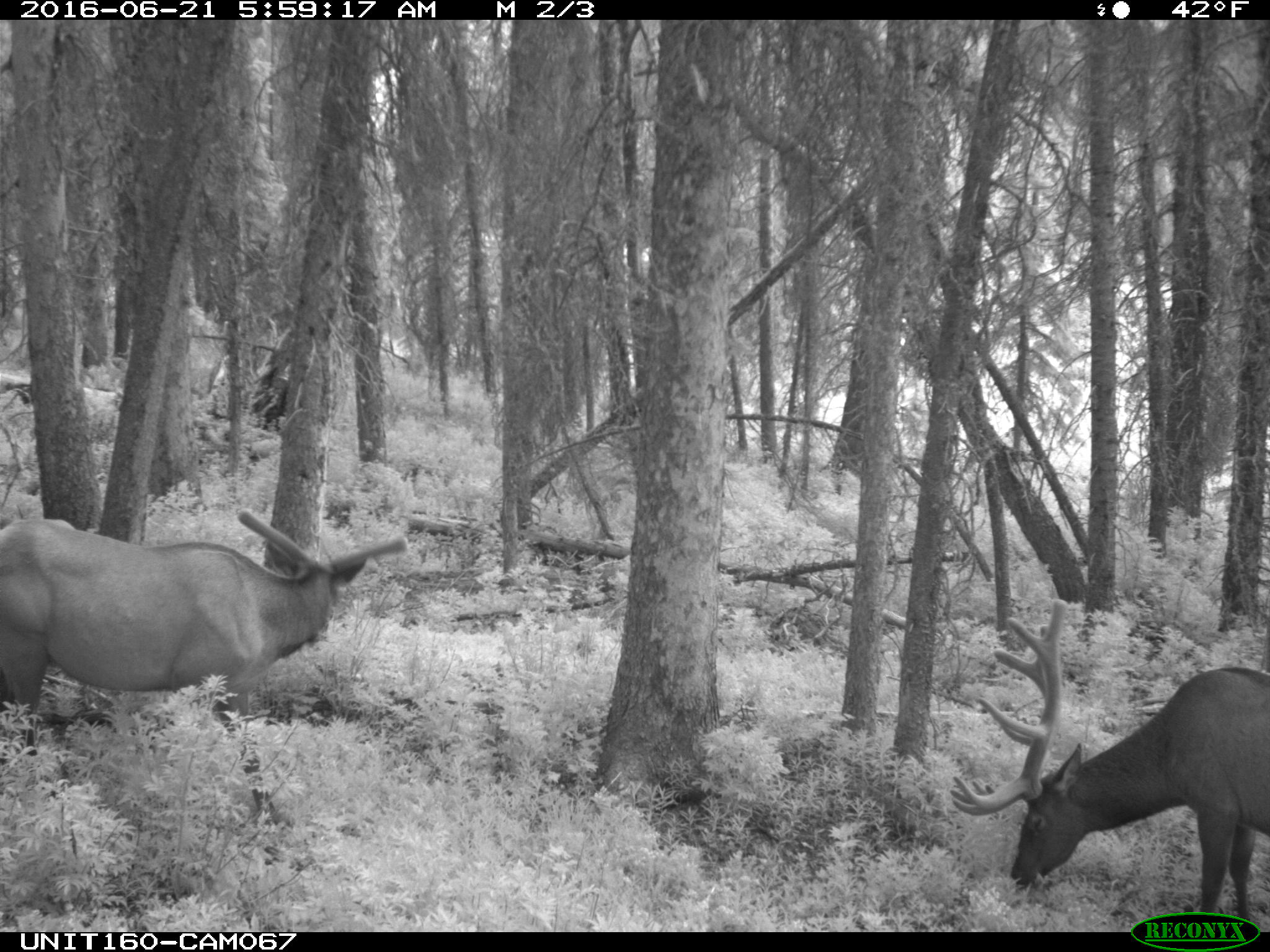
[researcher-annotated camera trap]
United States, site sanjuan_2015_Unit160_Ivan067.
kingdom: Animalia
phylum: Chordata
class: Mammalia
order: Artiodactyla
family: Cervidae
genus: Cervus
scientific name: Cervus elaphus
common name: red deer